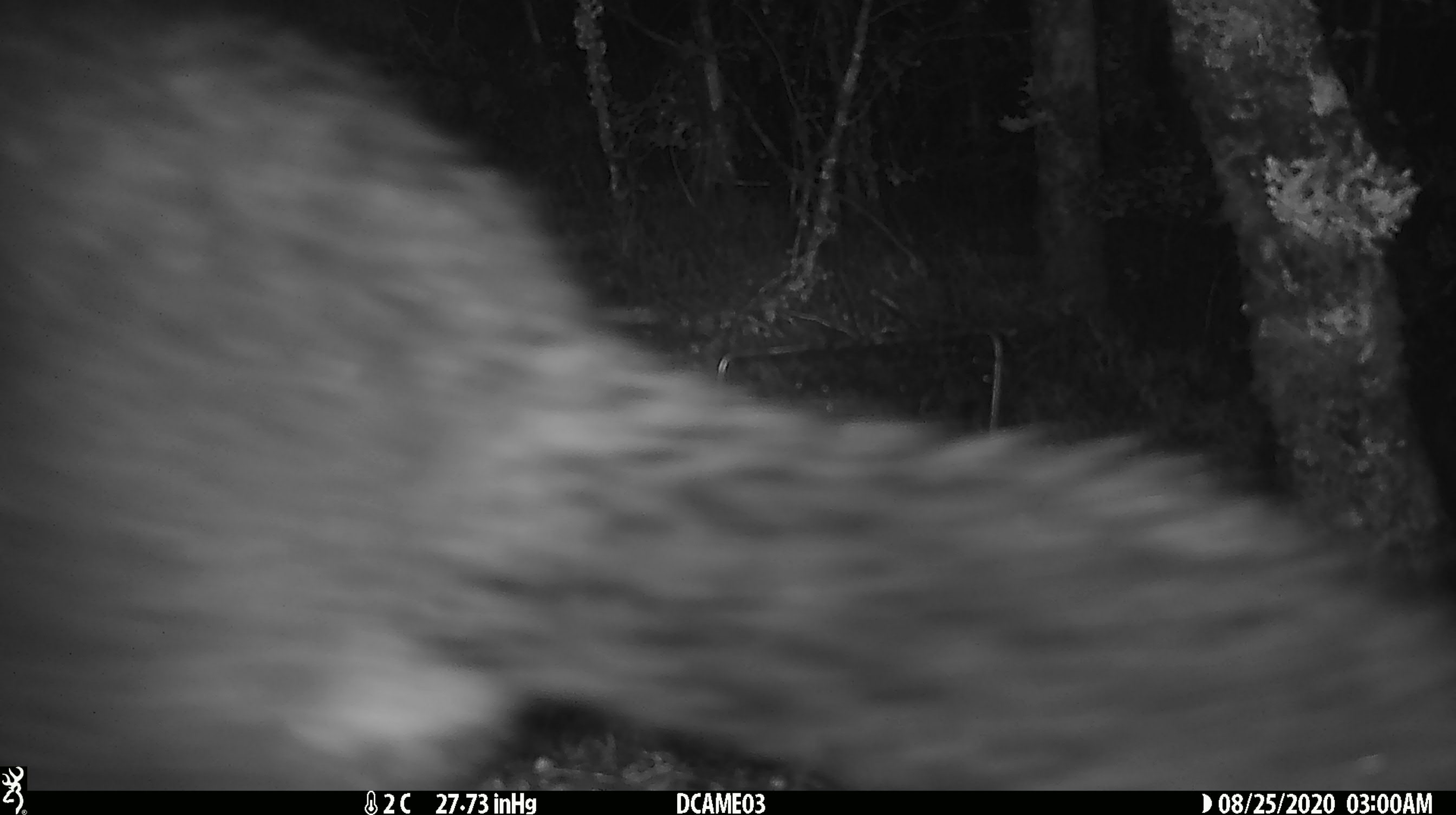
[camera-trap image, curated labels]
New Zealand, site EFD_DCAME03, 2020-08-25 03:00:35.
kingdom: Animalia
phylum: Chordata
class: Mammalia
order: Diprotodontia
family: Phalangeridae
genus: Trichosurus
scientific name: Trichosurus vulpecula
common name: common brushtail possum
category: possum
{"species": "possum (common brushtail possum) (Trichosurus vulpecula)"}